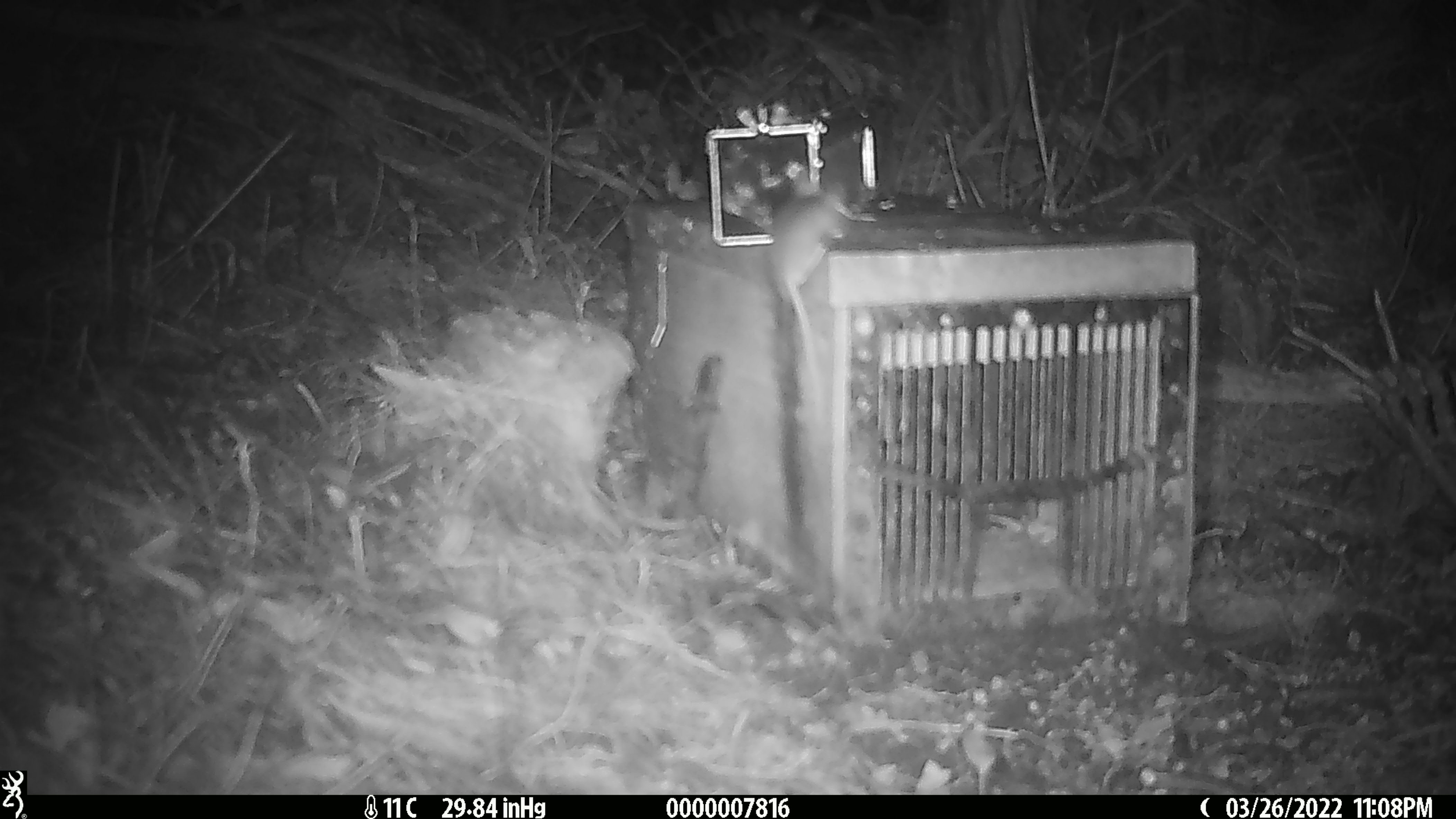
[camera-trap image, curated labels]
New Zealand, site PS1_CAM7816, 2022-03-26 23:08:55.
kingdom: Animalia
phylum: Chordata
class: Mammalia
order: Rodentia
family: Muridae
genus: Mus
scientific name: Mus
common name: mouse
Mouse (Mus).